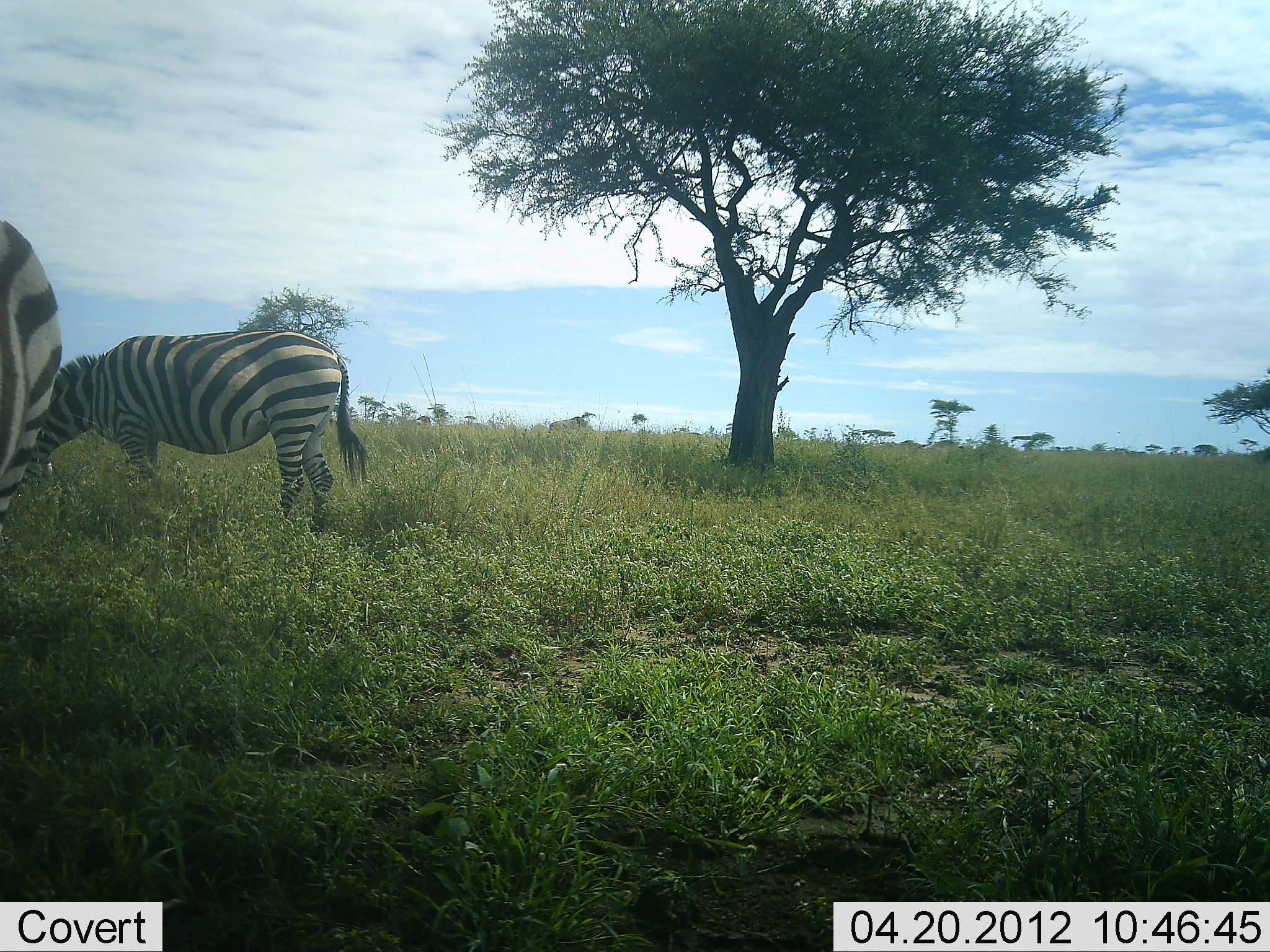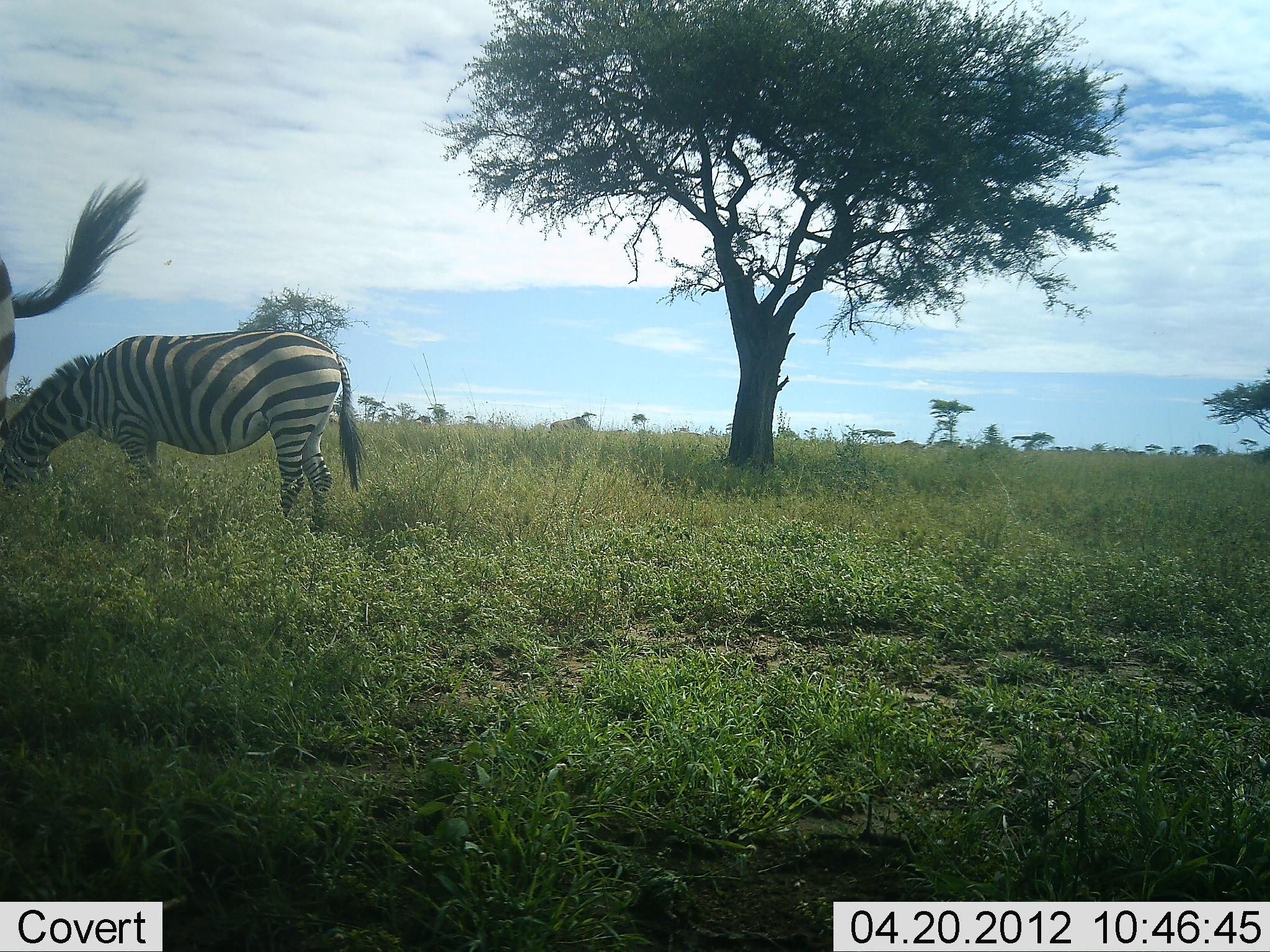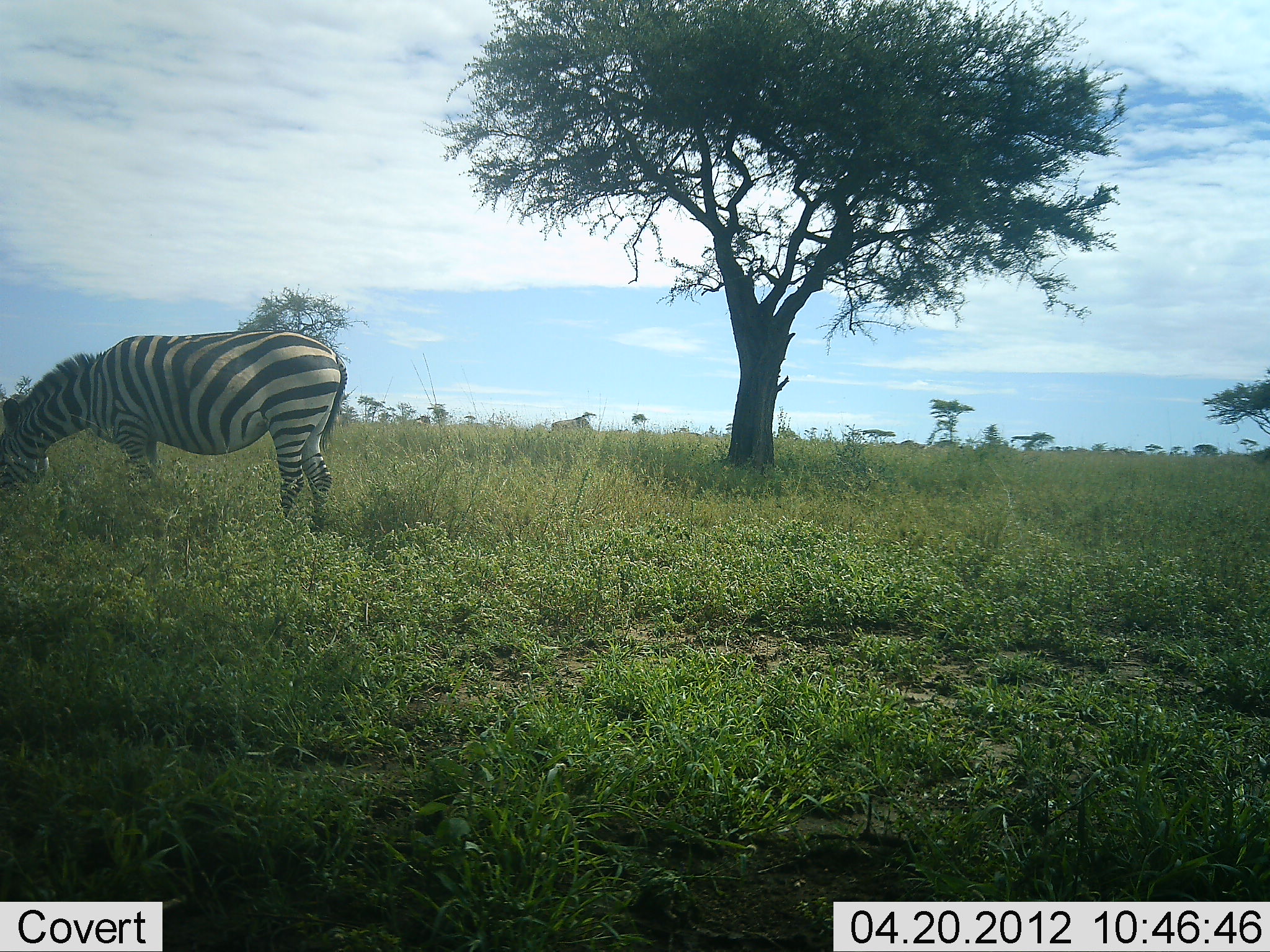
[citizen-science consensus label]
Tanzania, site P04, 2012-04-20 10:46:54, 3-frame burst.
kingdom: Animalia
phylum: Chordata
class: Mammalia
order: Perissodactyla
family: Equidae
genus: Equus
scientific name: Equus quagga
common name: plains zebra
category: zebra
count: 2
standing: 42%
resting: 5%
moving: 0%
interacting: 0%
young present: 0%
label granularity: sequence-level